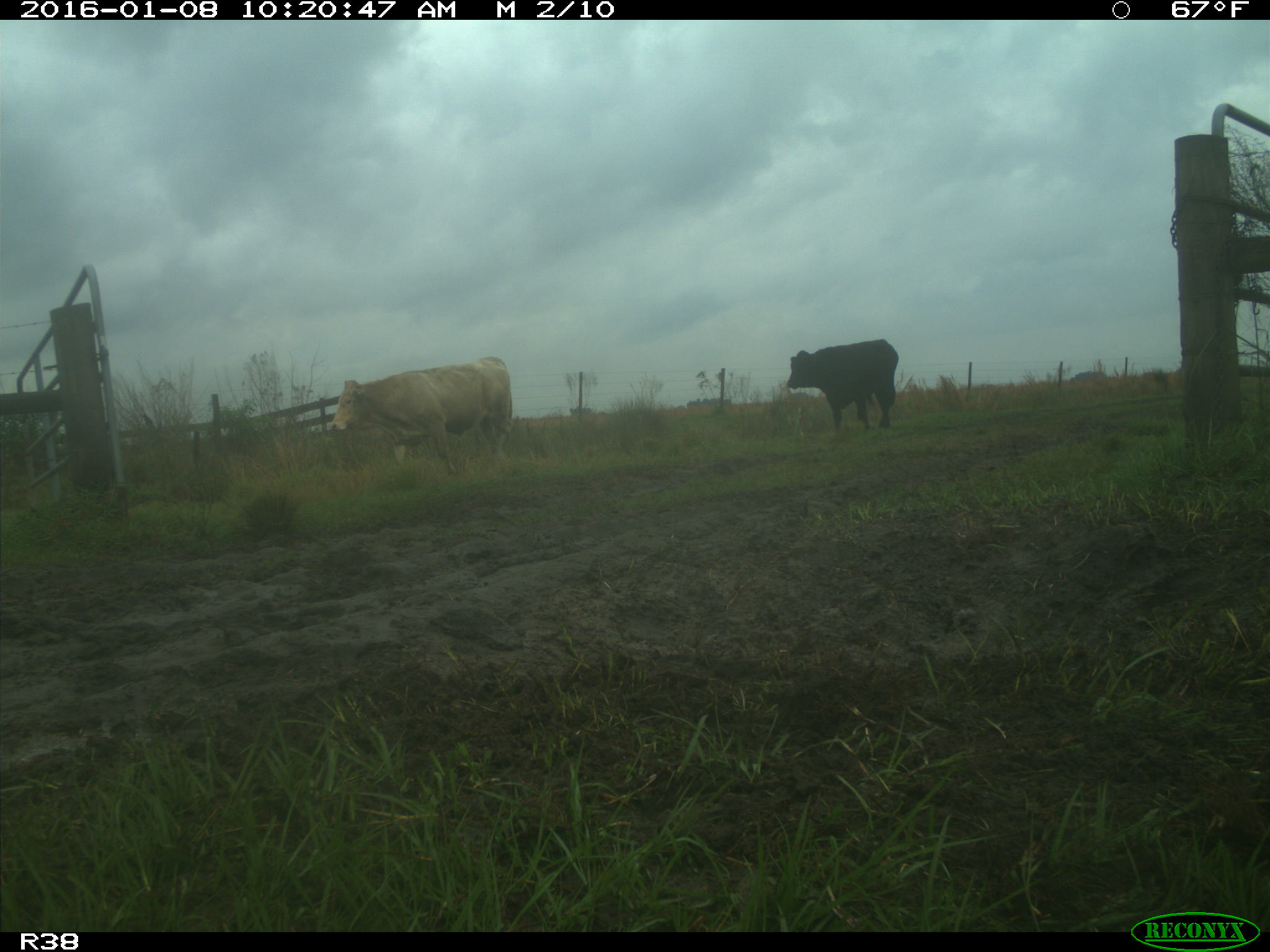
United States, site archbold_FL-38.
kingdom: Animalia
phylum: Chordata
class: Mammalia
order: Artiodactyla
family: Bovidae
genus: Bos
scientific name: Bos taurus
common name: domestic cow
Bos taurus (domestic cow).